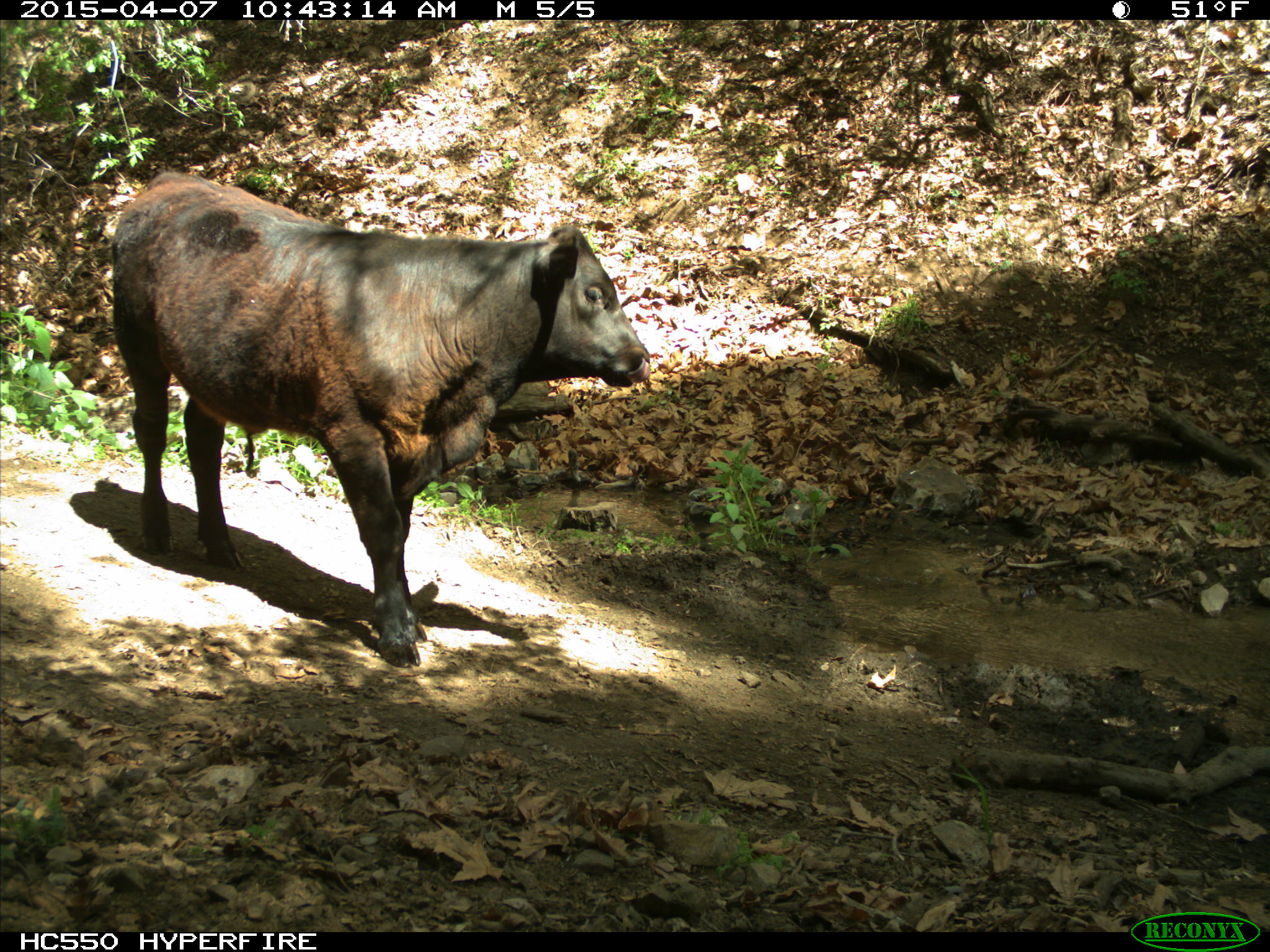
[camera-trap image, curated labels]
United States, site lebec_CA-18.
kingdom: Animalia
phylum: Chordata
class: Mammalia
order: Artiodactyla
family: Bovidae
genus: Bos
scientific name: Bos taurus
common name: domestic cow